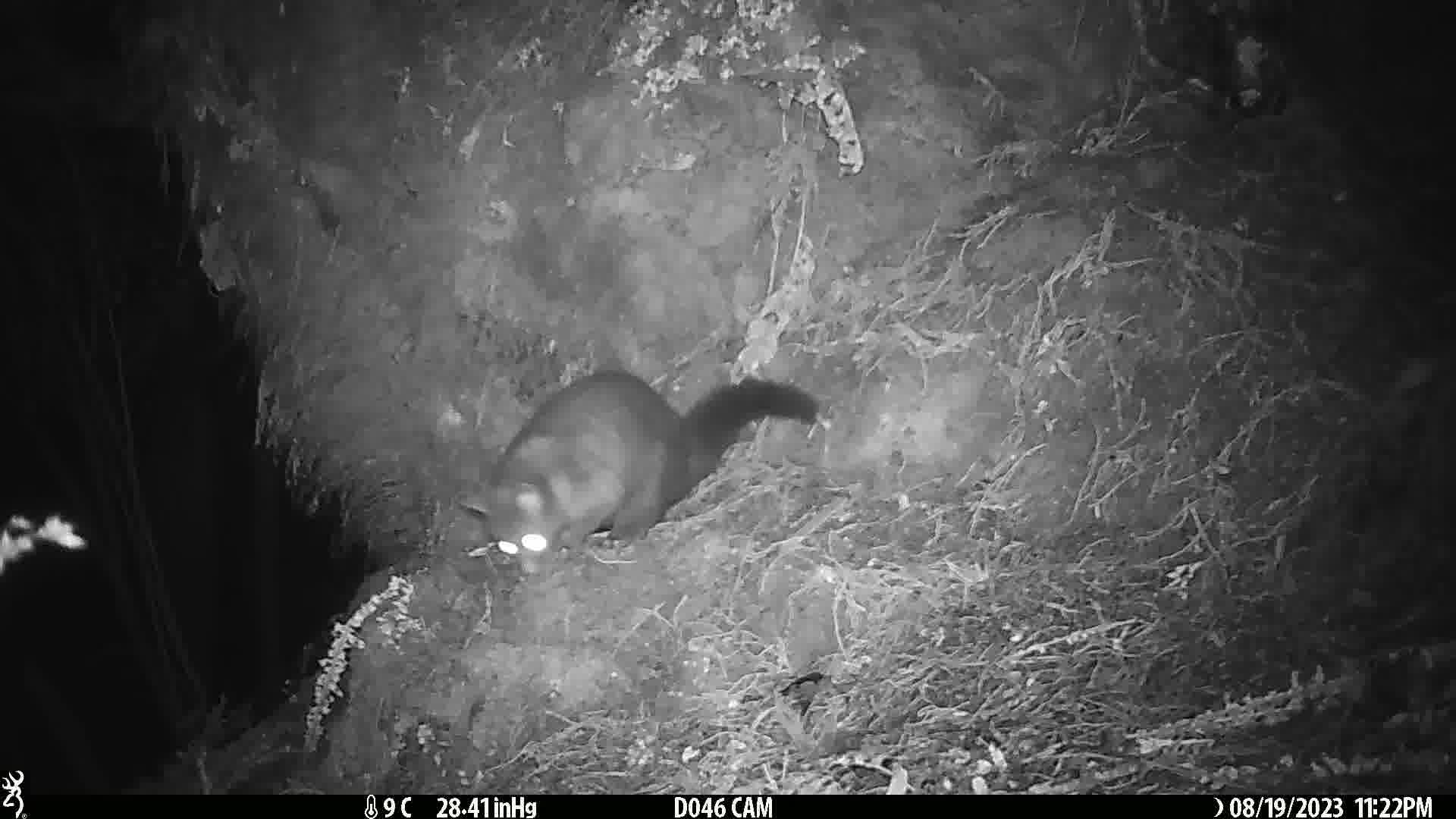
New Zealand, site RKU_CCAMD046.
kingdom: Animalia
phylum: Chordata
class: Mammalia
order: Diprotodontia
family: Phalangeridae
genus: Trichosurus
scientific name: Trichosurus vulpecula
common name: common brushtail possum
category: possum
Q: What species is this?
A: Possum (common brushtail possum) (Trichosurus vulpecula).